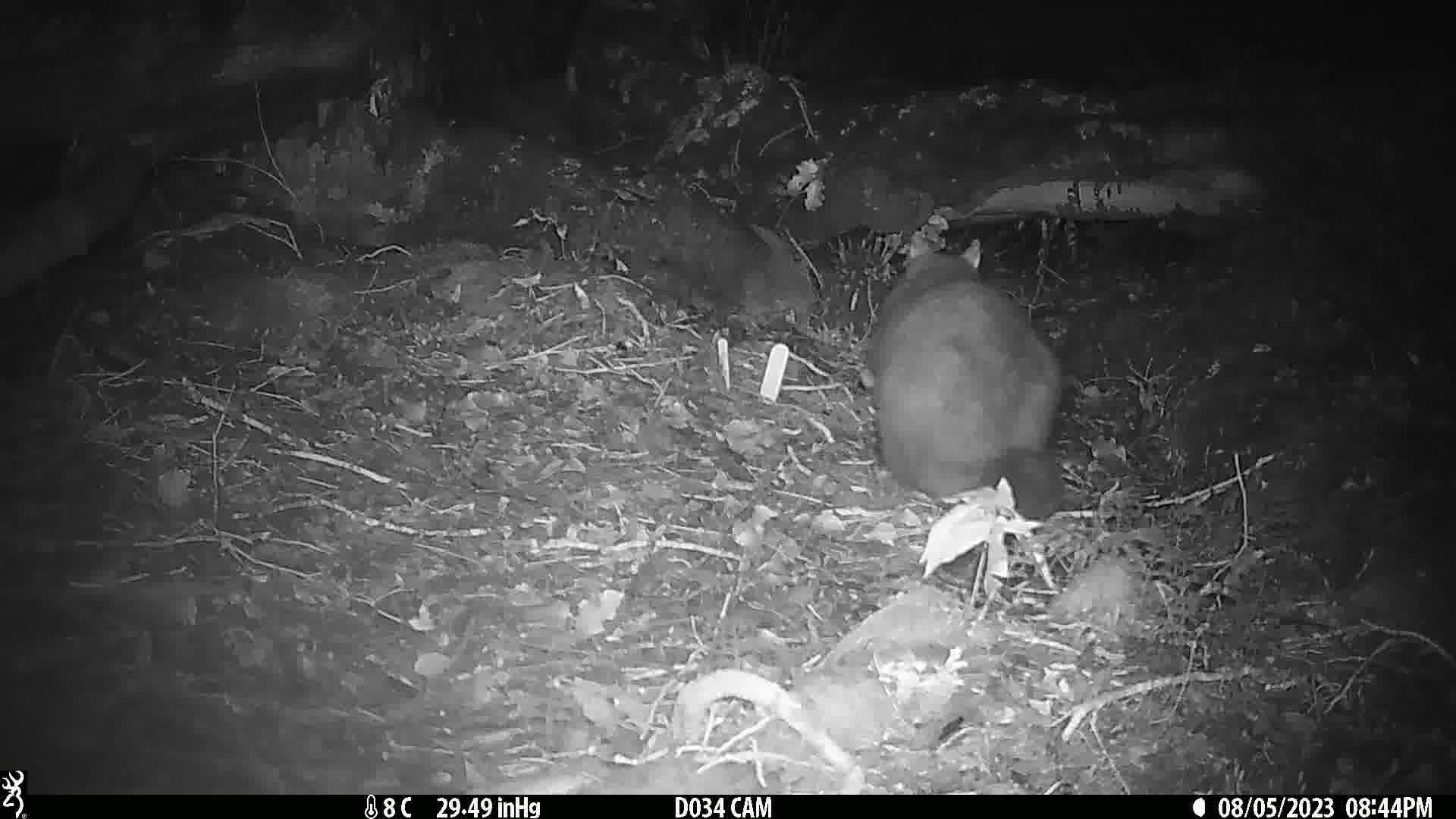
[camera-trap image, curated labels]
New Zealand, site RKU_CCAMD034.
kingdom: Animalia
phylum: Chordata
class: Mammalia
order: Diprotodontia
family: Phalangeridae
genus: Trichosurus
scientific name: Trichosurus vulpecula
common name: common brushtail possum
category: possum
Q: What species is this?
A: Possum (common brushtail possum) (Trichosurus vulpecula).